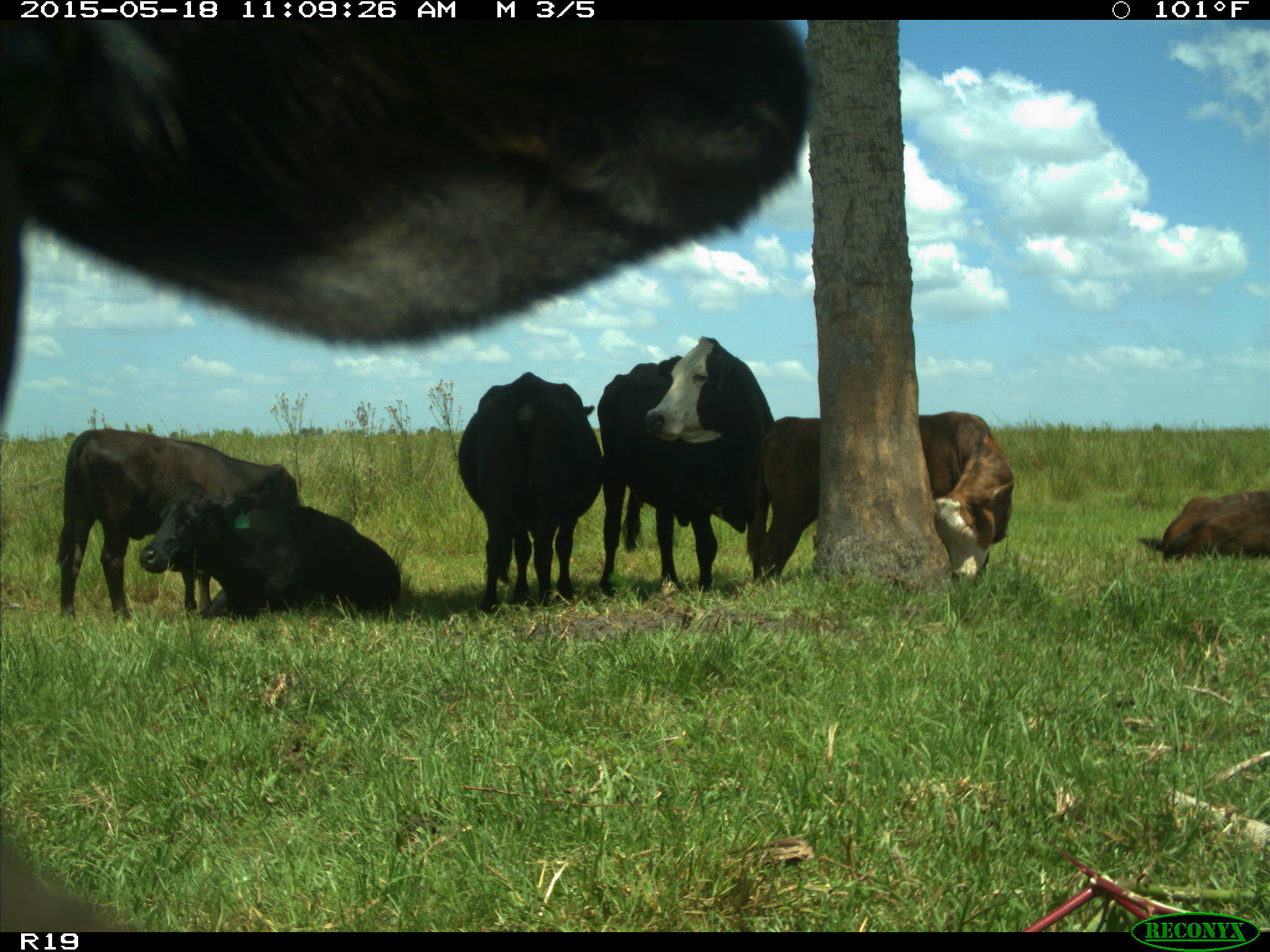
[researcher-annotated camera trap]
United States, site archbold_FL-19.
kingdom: Animalia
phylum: Chordata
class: Mammalia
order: Artiodactyla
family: Bovidae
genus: Bos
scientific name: Bos taurus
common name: domestic cow